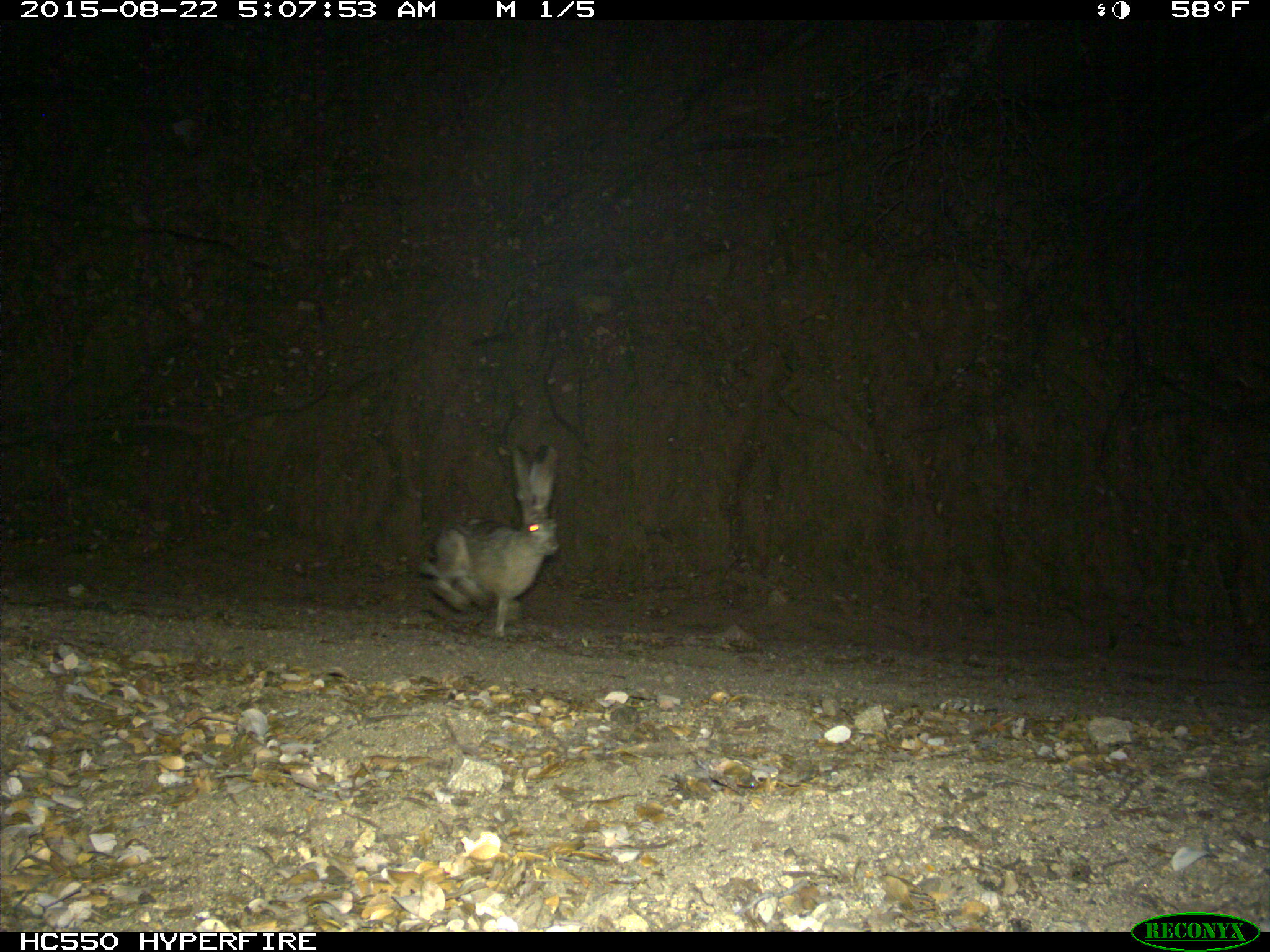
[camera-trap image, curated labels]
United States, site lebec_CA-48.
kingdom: Animalia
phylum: Chordata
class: Mammalia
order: Lagomorpha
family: Leporidae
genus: Lepus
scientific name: Lepus californicus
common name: black-tailed jackrabbit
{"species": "Lepus californicus (black-tailed jackrabbit)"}